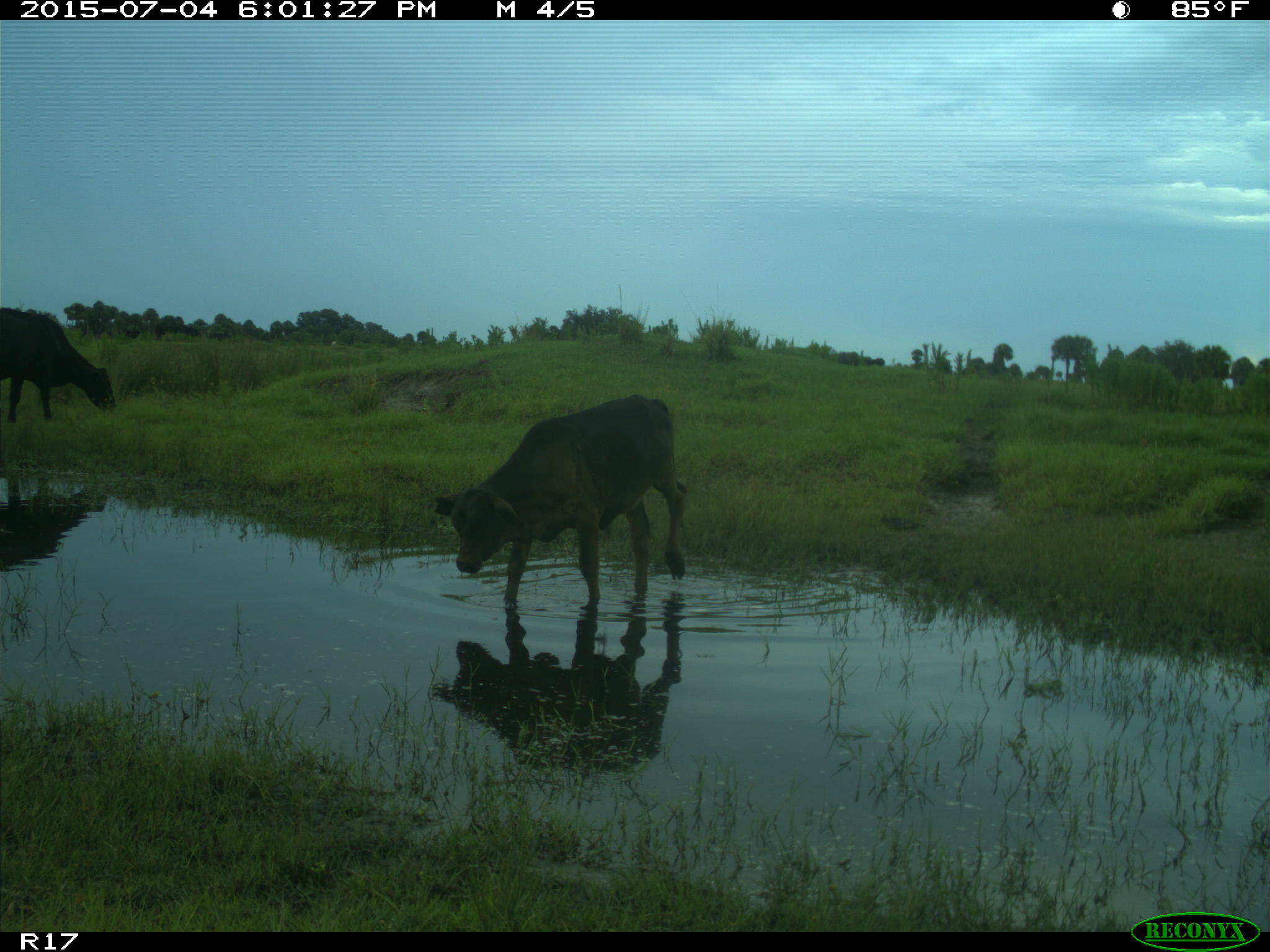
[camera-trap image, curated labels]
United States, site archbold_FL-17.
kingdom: Animalia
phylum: Chordata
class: Mammalia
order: Artiodactyla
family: Bovidae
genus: Bos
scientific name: Bos taurus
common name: domestic cow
Bos taurus (domestic cow).